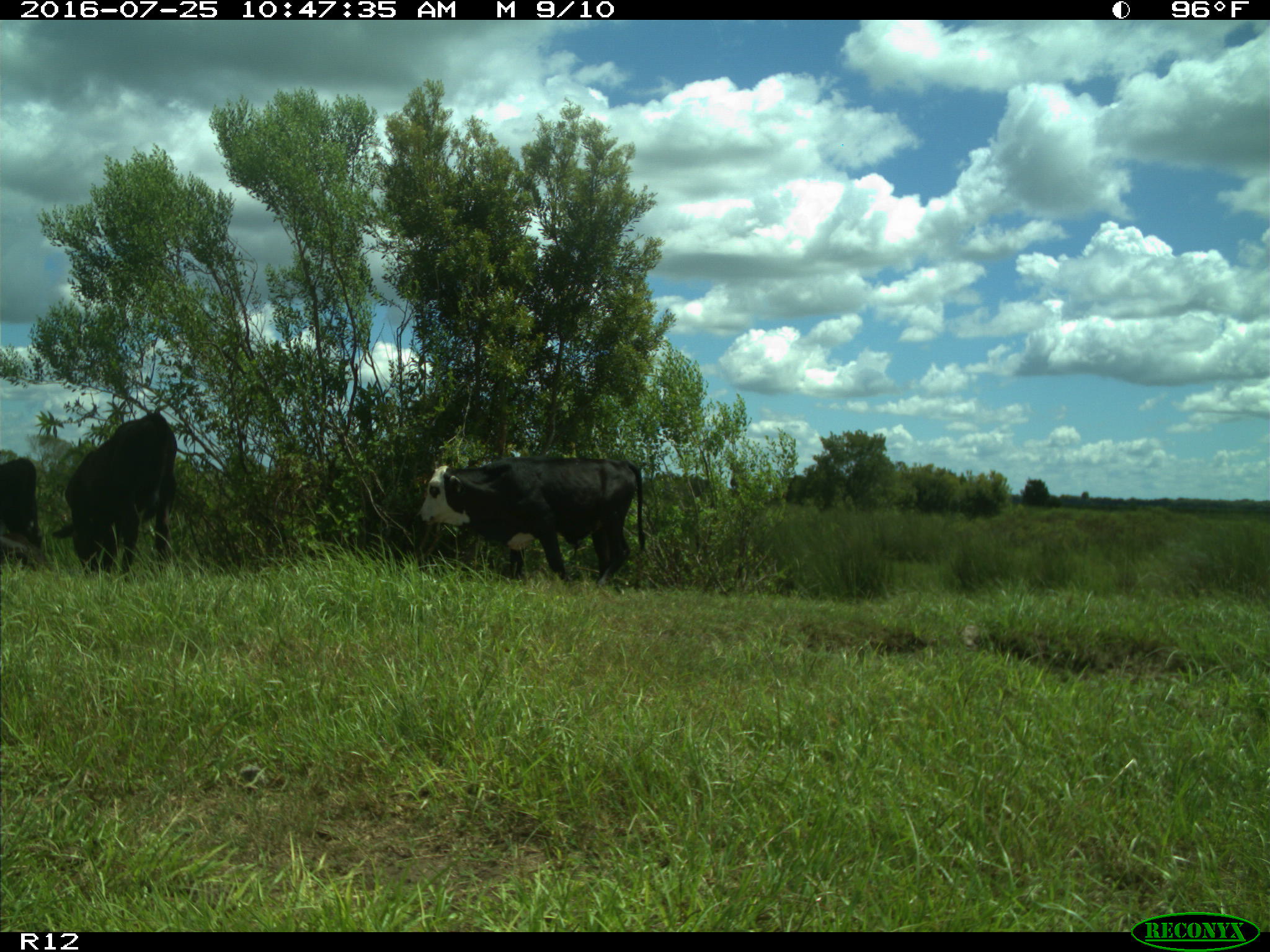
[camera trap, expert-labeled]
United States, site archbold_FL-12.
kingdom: Animalia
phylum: Chordata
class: Mammalia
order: Artiodactyla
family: Bovidae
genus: Bos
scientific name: Bos taurus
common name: domestic cow